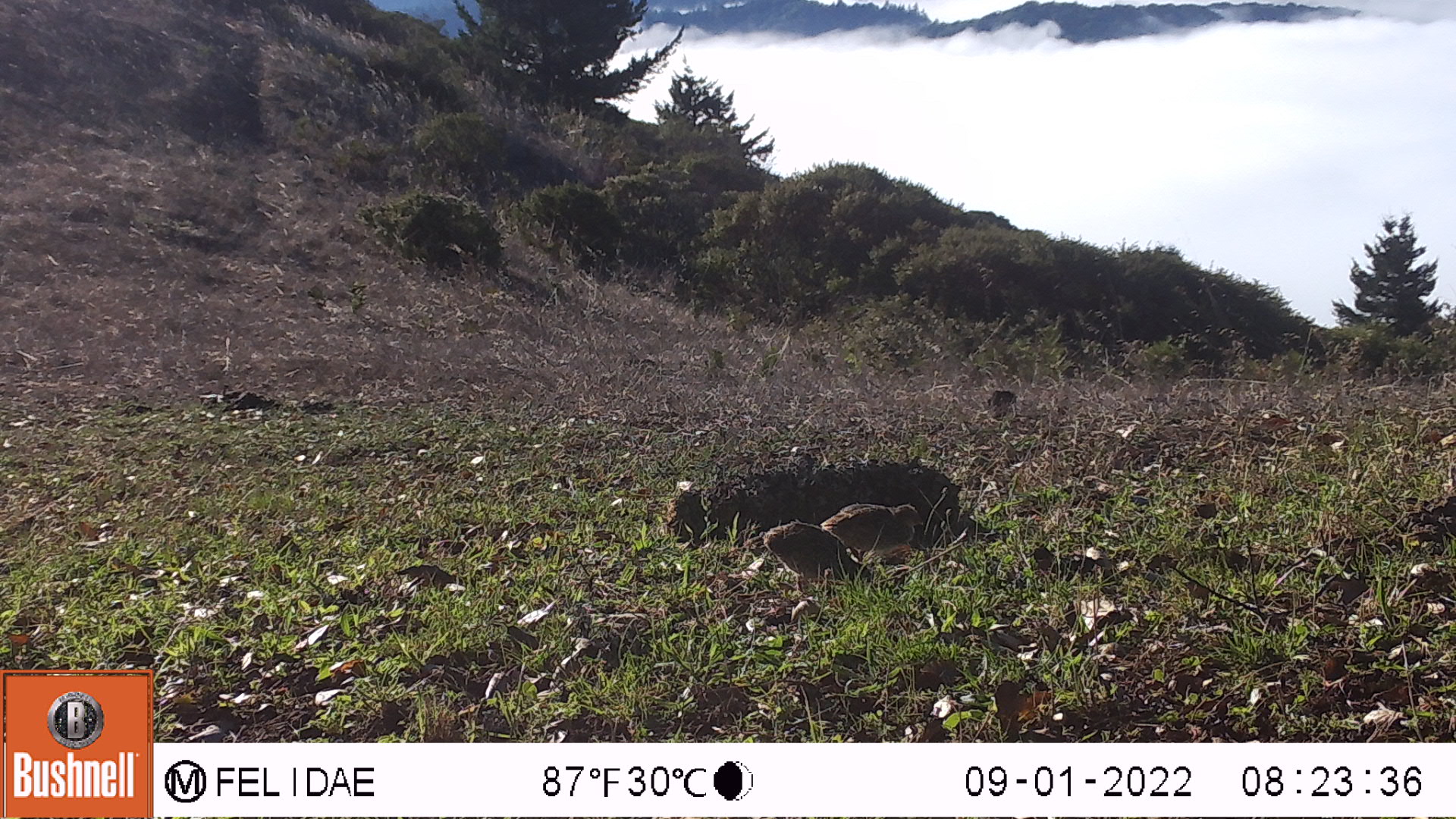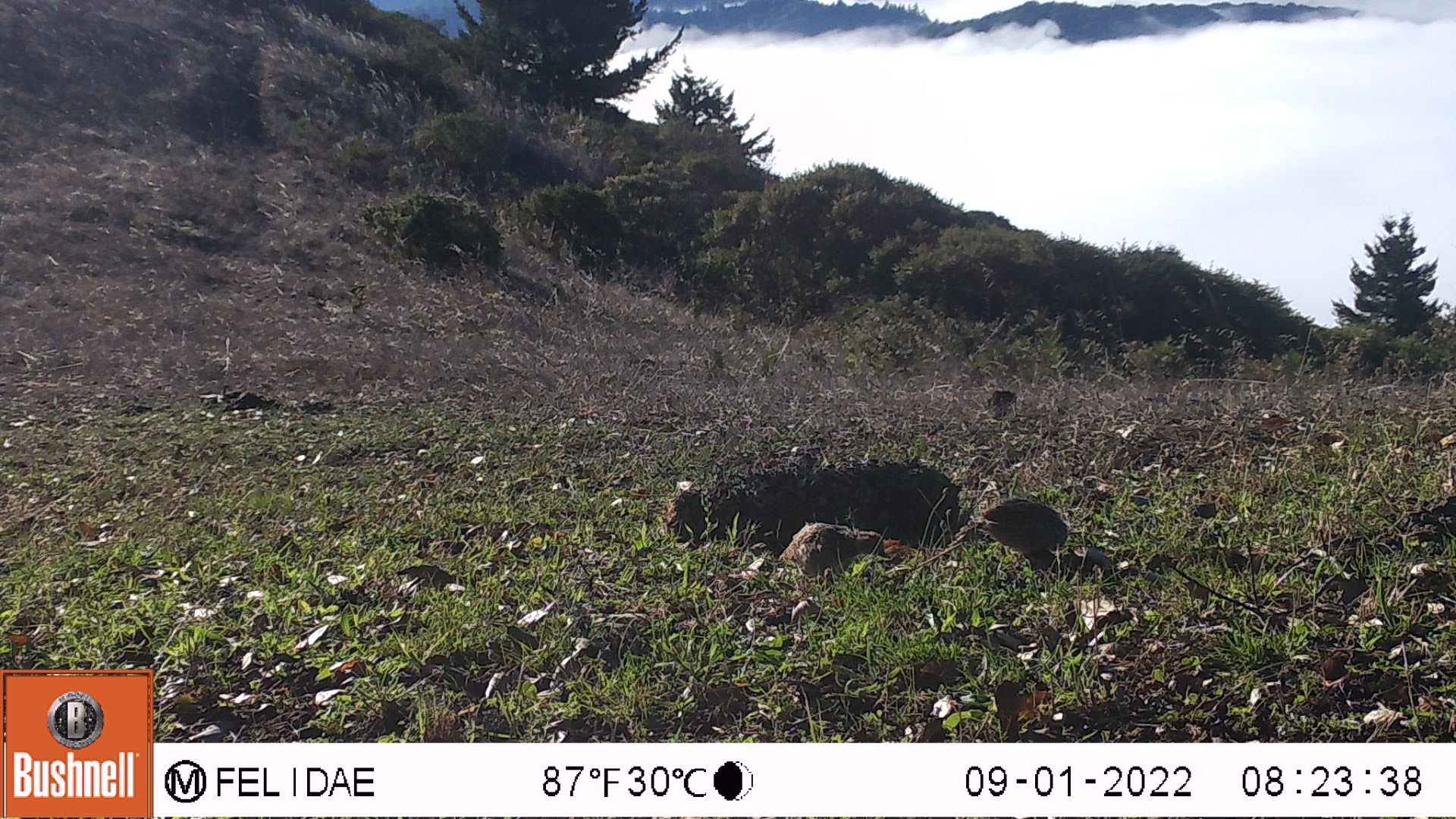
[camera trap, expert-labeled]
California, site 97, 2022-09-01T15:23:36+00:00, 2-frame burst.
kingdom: Animalia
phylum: Chordata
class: Aves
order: Galliformes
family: Odontophoridae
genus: Callipepla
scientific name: Callipepla californica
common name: california quail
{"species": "california quail (Callipepla californica)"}